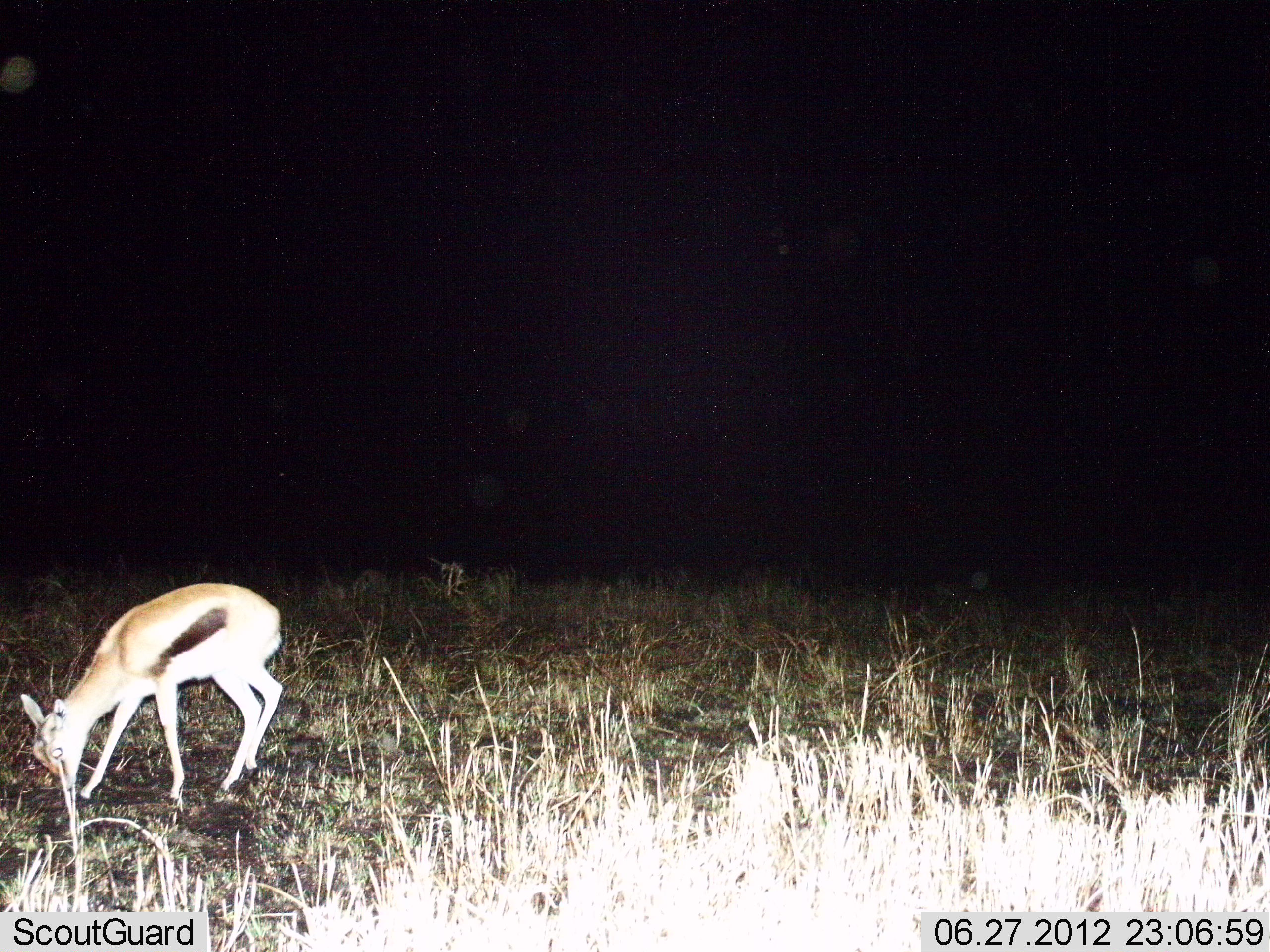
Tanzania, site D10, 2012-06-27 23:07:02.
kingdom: Animalia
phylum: Chordata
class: Mammalia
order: Artiodactyla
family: Bovidae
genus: Eudorcas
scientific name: Eudorcas thomsonii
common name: thomson's gazelle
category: gazellethomsons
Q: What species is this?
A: Gazellethomsons (thomson's gazelle) (Eudorcas thomsonii).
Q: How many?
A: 1.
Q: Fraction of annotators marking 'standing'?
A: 50%.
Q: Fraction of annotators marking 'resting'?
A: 0%.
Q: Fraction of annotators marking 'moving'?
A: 0%.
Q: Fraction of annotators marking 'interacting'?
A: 0%.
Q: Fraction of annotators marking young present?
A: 10%.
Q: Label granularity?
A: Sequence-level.